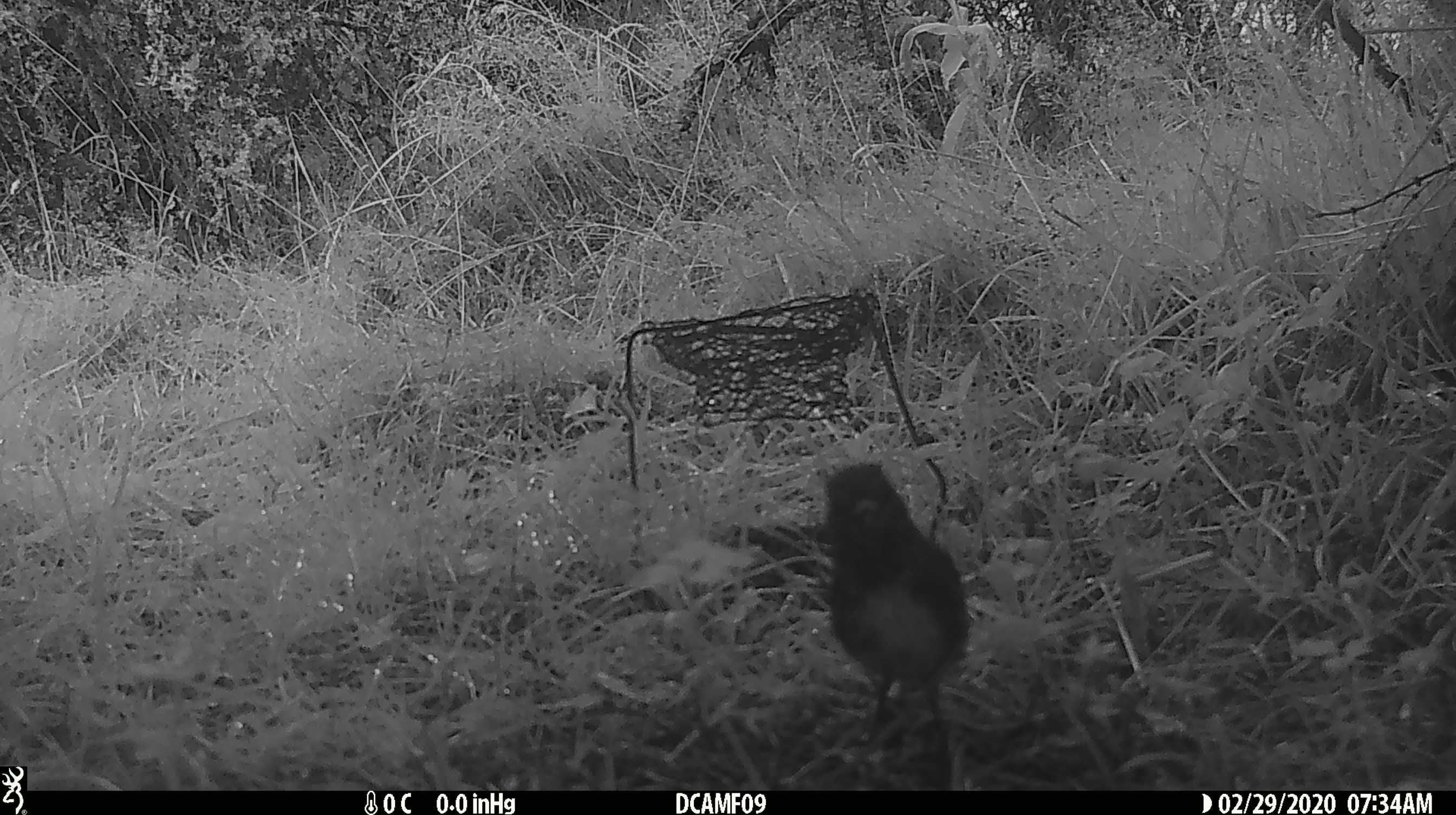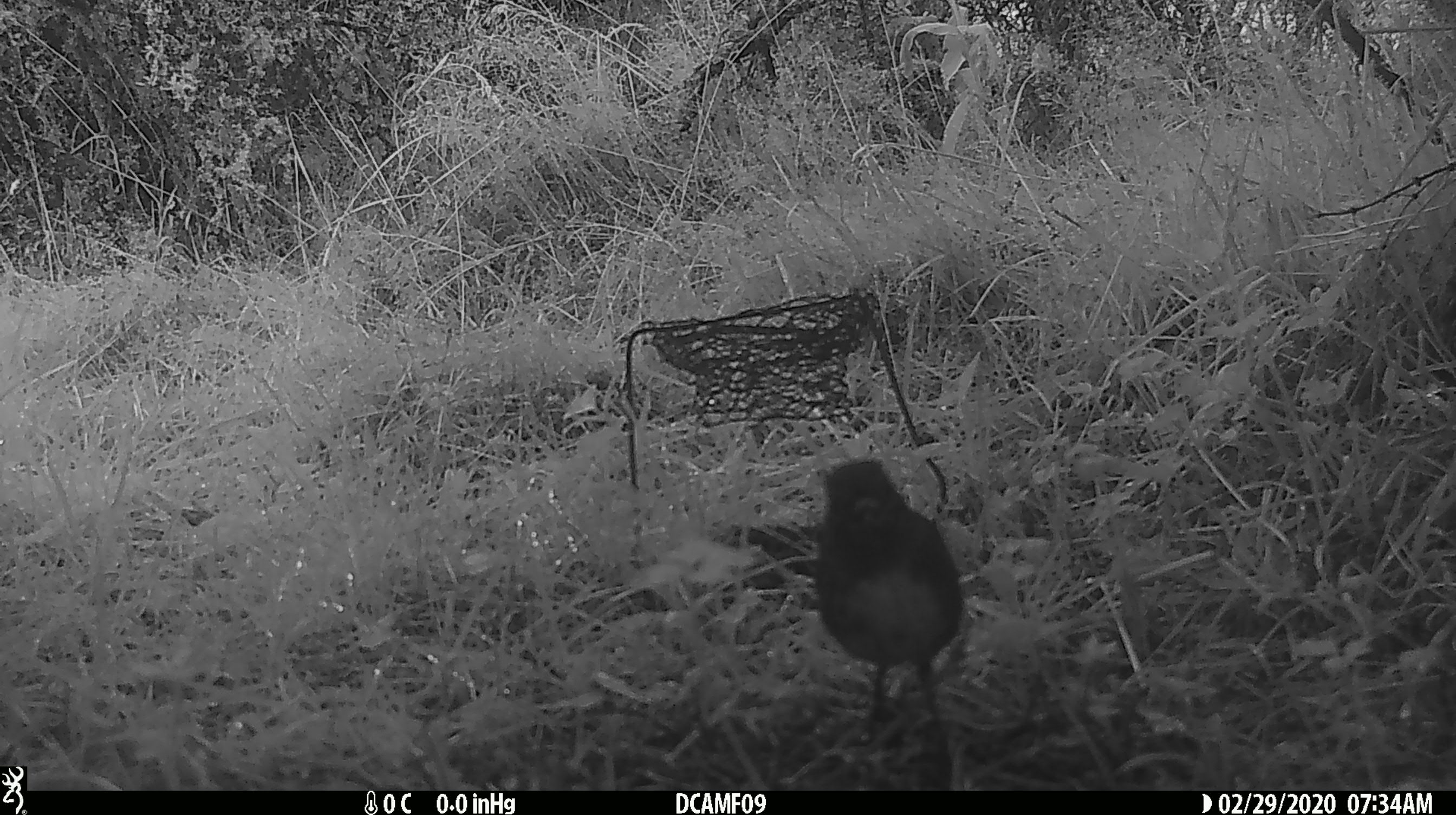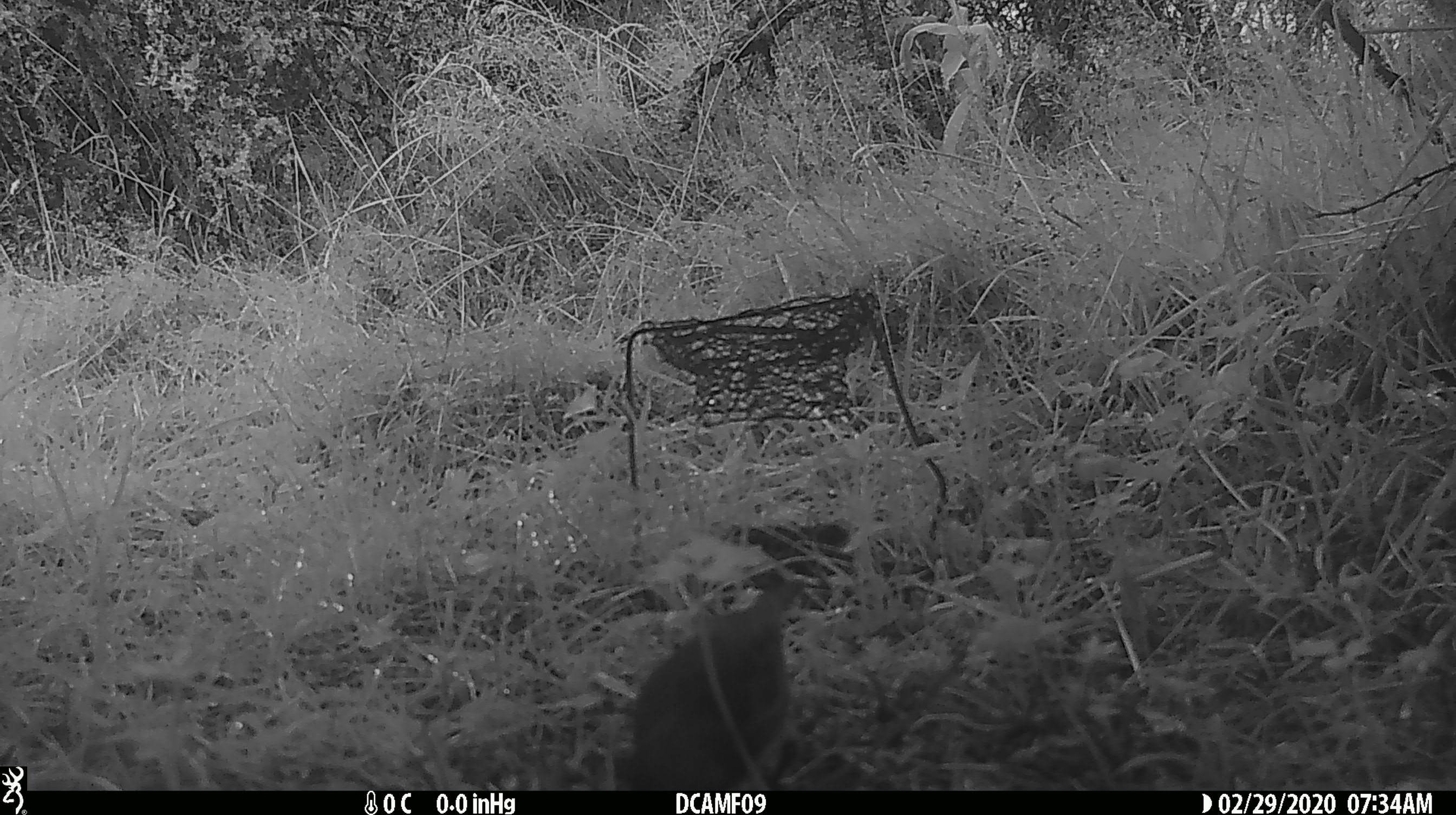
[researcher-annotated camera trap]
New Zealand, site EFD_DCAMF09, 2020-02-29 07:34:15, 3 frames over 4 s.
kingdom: Animalia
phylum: Chordata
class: Aves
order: Passeriformes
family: Turdidae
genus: Turdus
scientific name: Turdus philomelos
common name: song thrush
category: thrush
Thrush (song thrush) (Turdus philomelos).